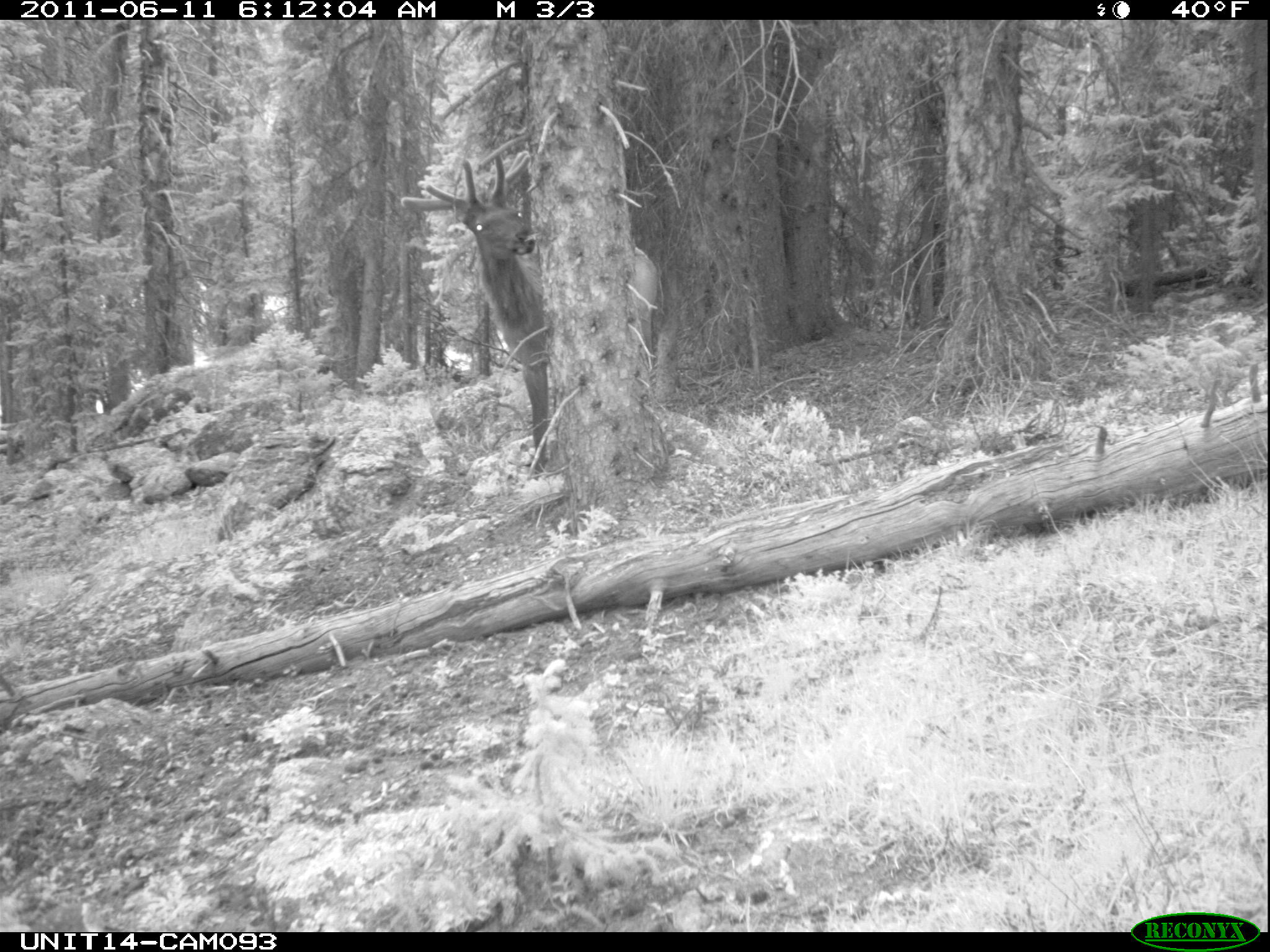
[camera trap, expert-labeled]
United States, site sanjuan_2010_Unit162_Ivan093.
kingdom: Animalia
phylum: Chordata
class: Mammalia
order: Artiodactyla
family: Cervidae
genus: Cervus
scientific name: Cervus elaphus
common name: red deer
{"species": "Cervus elaphus (red deer)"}